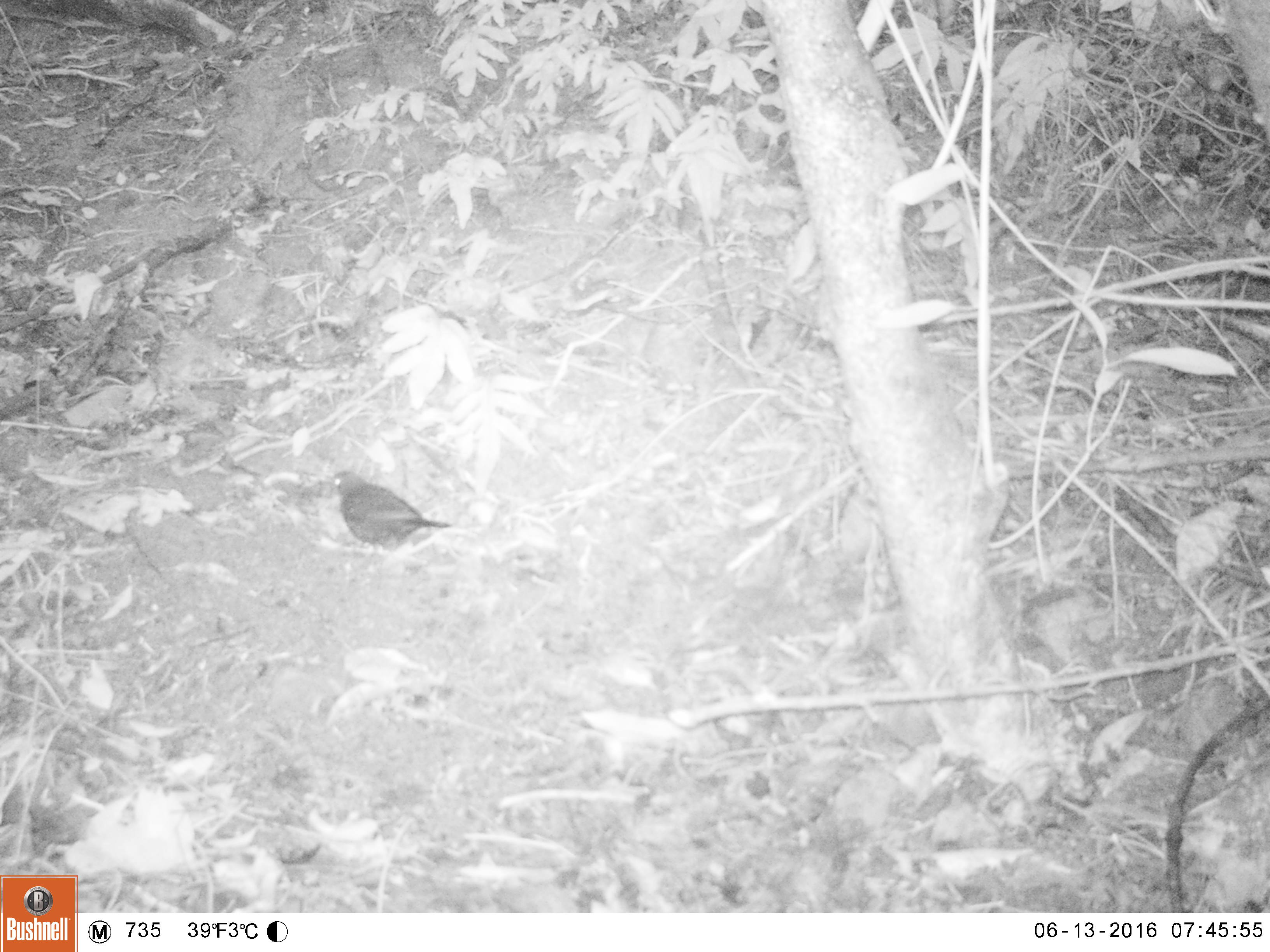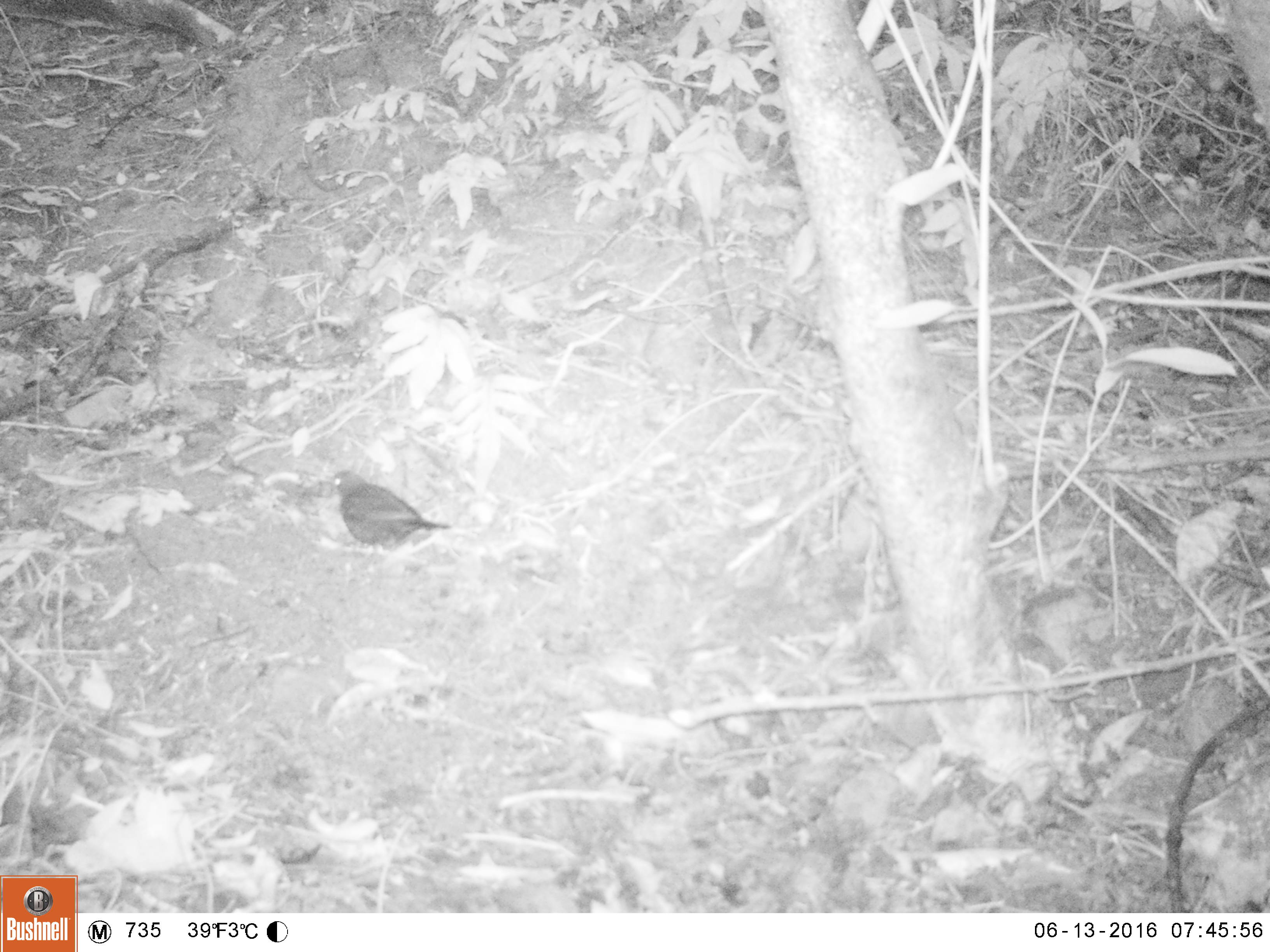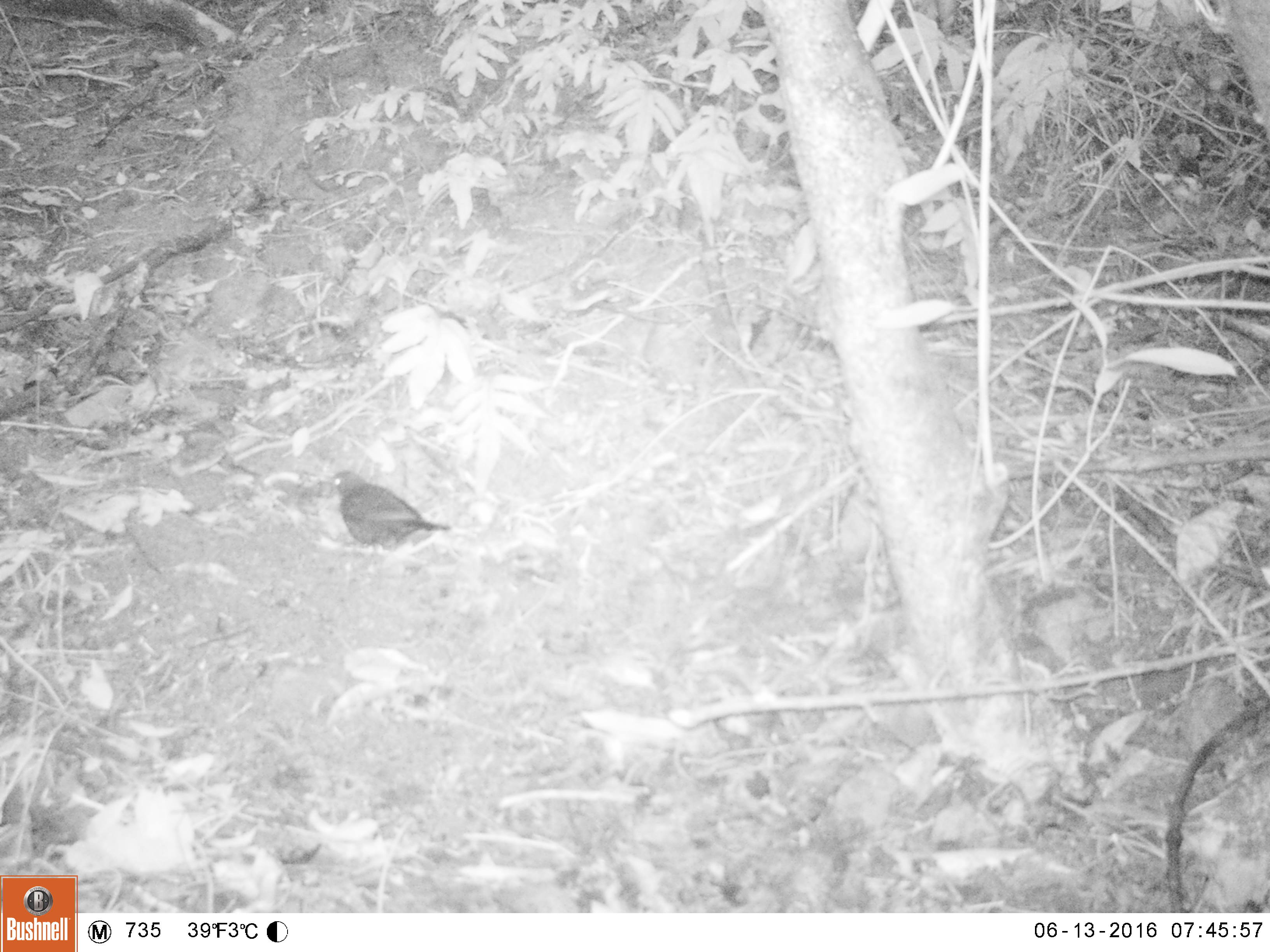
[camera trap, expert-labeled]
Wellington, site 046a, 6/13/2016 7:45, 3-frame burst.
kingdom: Animalia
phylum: Chordata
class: Aves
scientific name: Aves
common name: bird